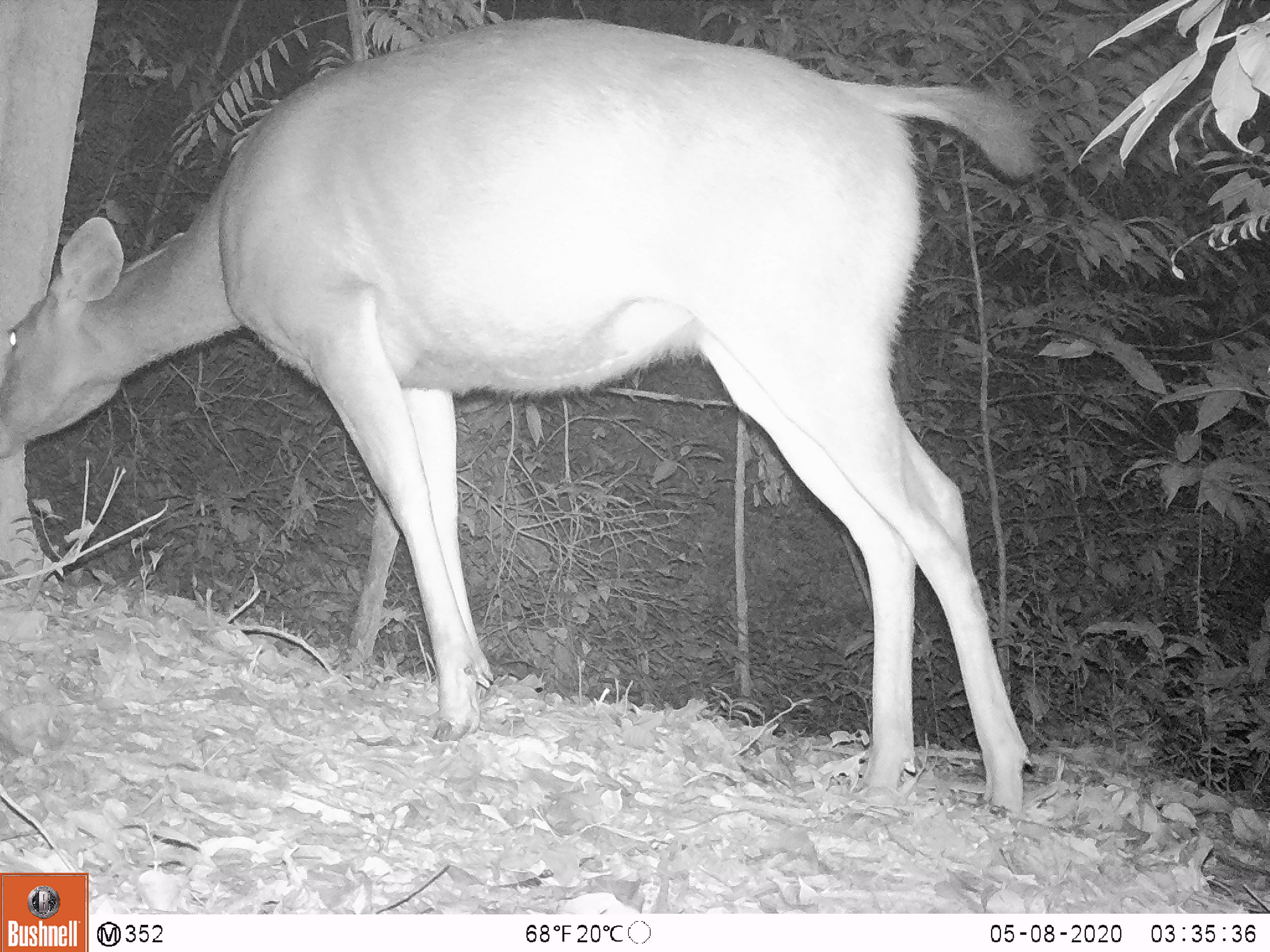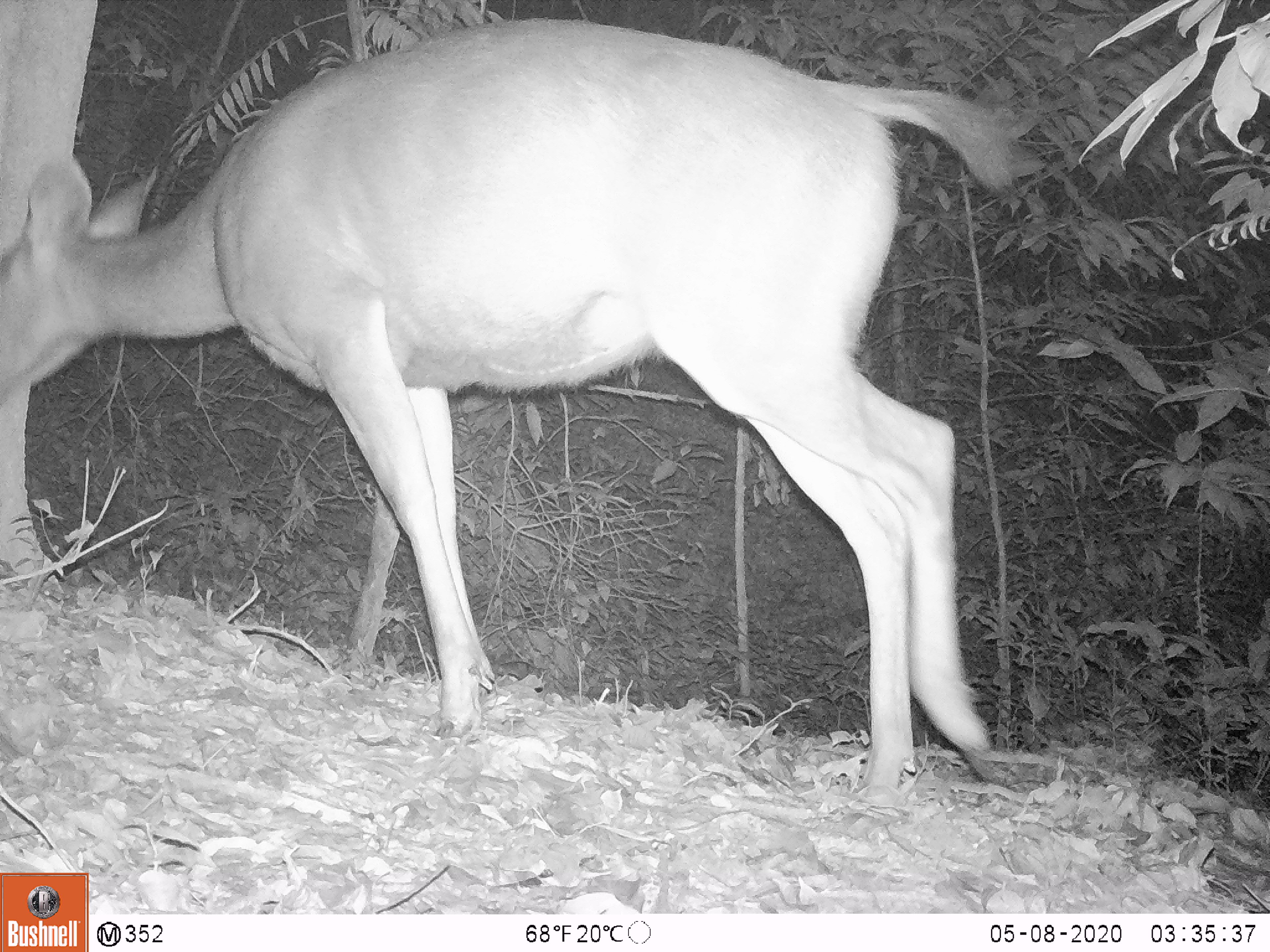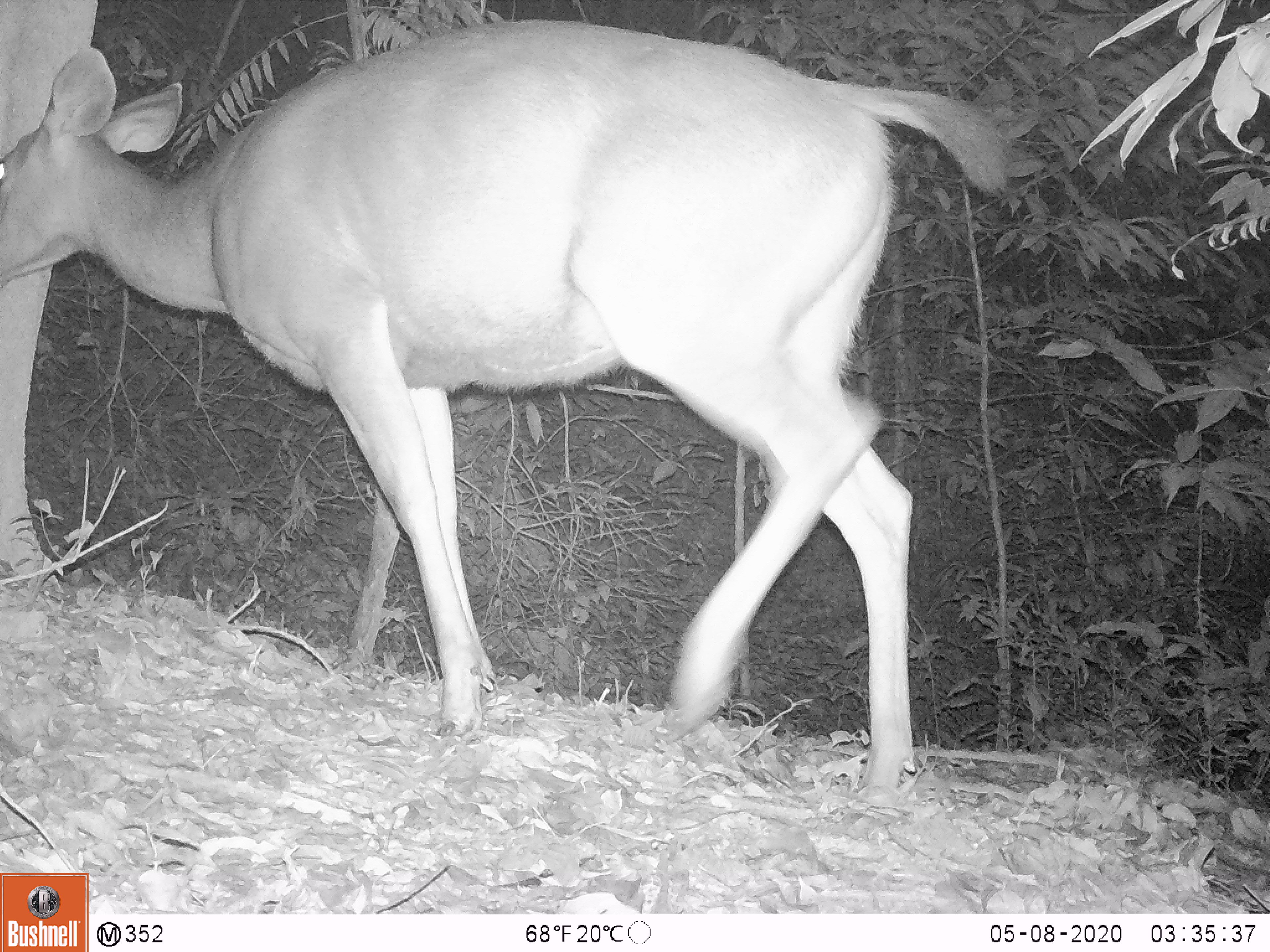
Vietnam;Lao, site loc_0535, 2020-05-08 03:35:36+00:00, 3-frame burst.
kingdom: Animalia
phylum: Chordata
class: Mammalia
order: Artiodactyla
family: Cervidae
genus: Rusa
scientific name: Rusa unicolor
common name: sambar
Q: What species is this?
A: Sambar (Rusa unicolor).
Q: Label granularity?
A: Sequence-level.